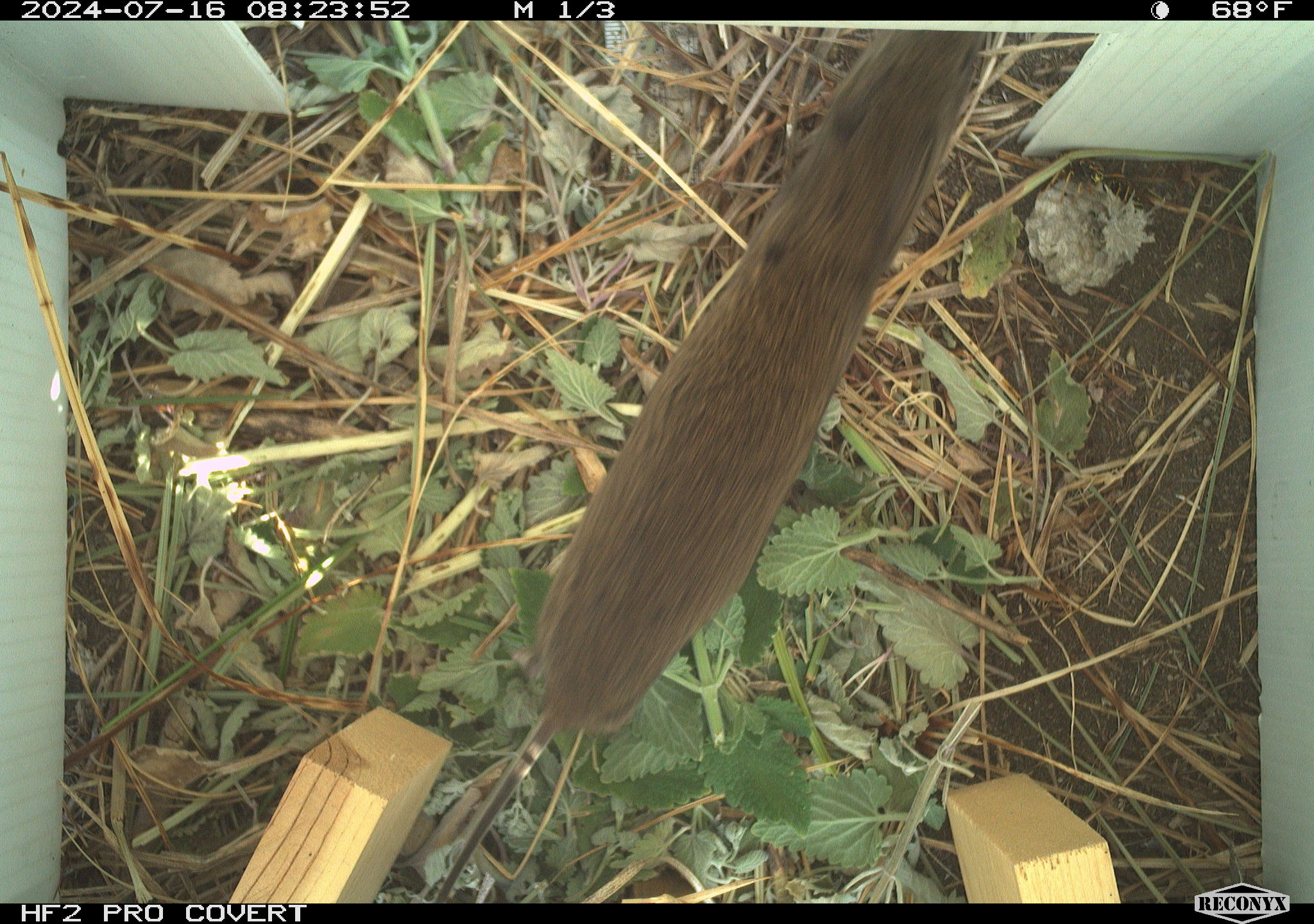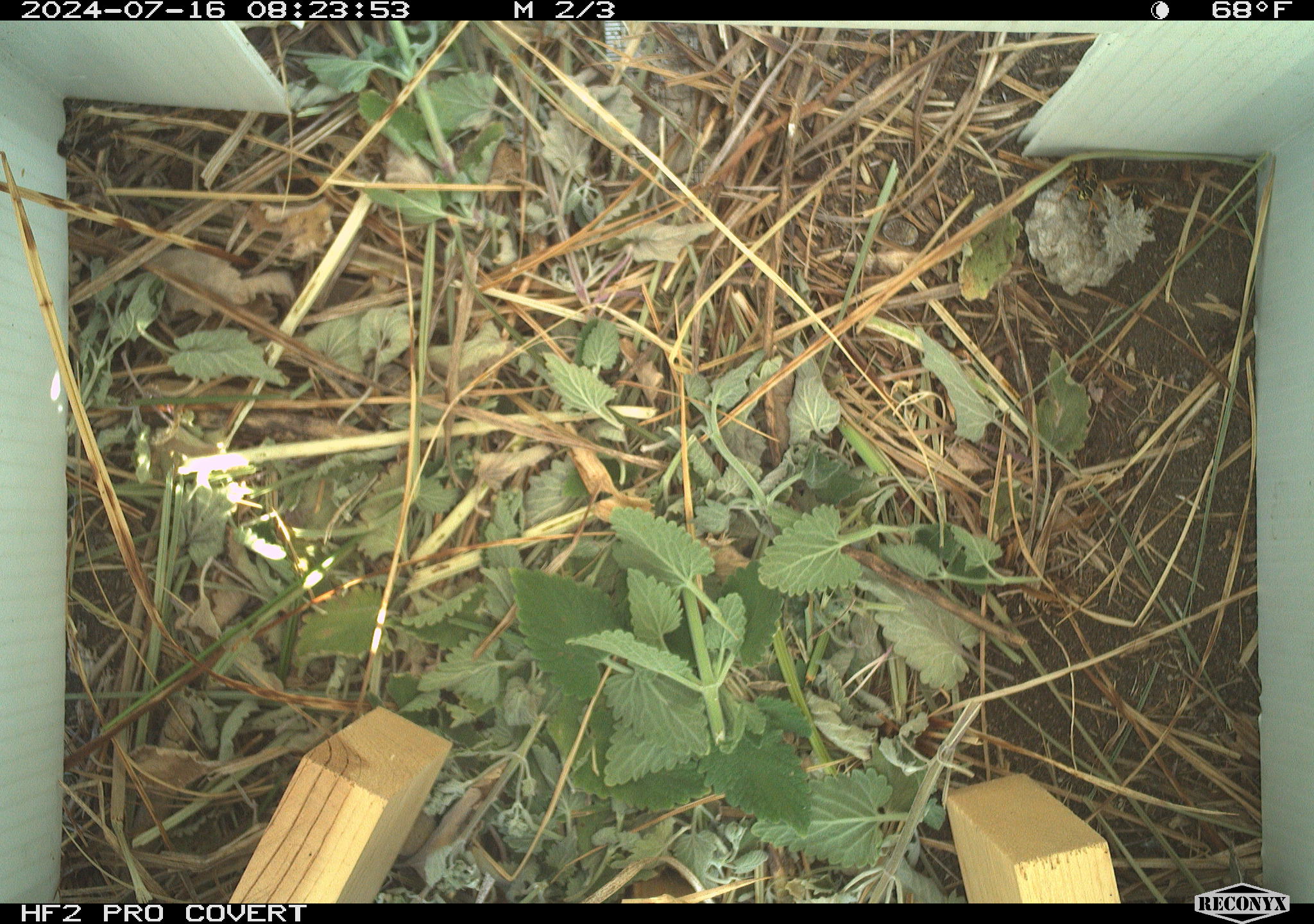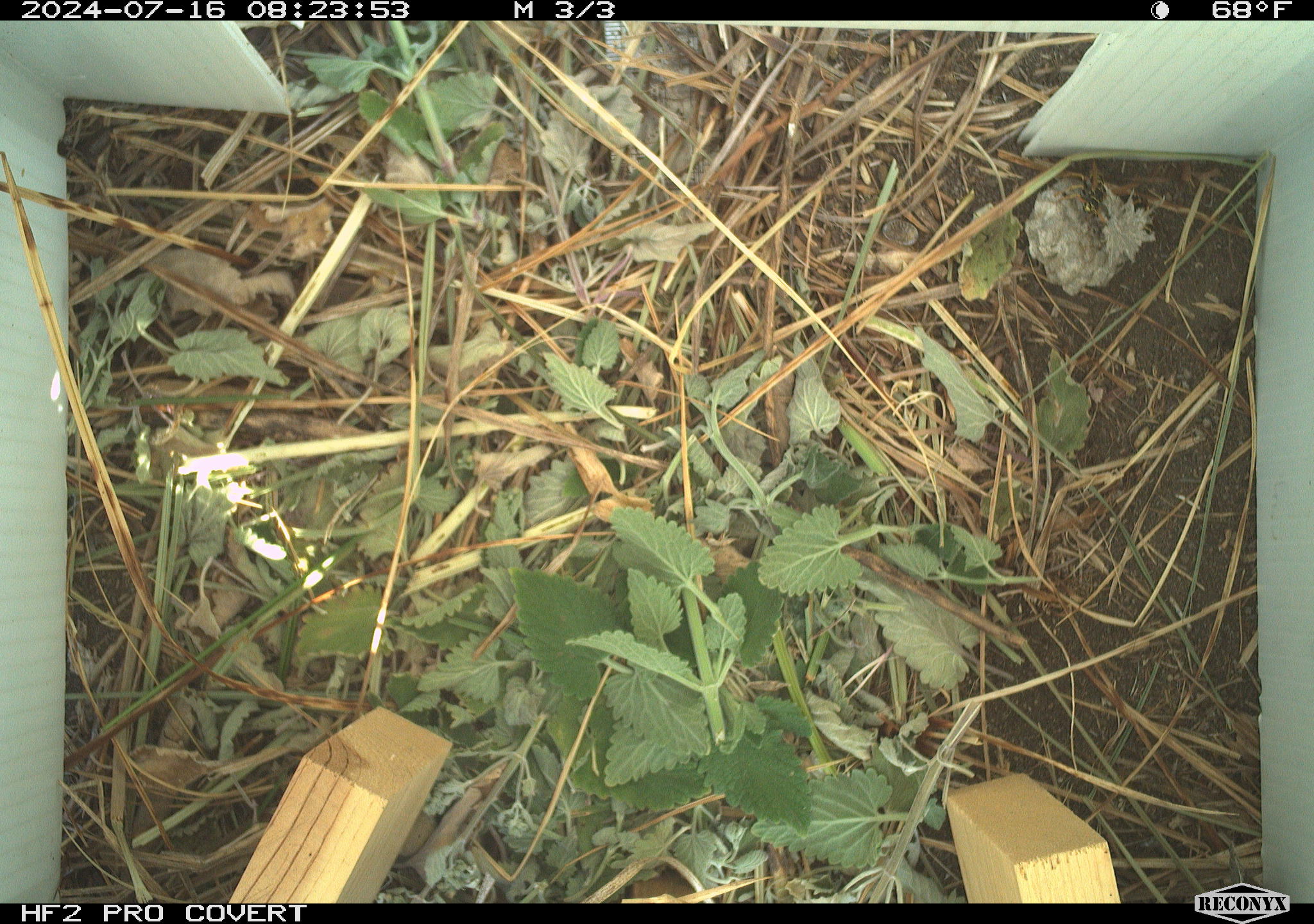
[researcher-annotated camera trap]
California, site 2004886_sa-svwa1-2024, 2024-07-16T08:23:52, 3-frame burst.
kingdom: Animalia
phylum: Chordata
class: Mammalia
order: Rodentia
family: Cricetidae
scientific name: Arvicolinae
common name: voles, lemmings, and muskrats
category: arvicolinae subfamily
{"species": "arvicolinae subfamily (voles, lemmings, and muskrats) (Arvicolinae)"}